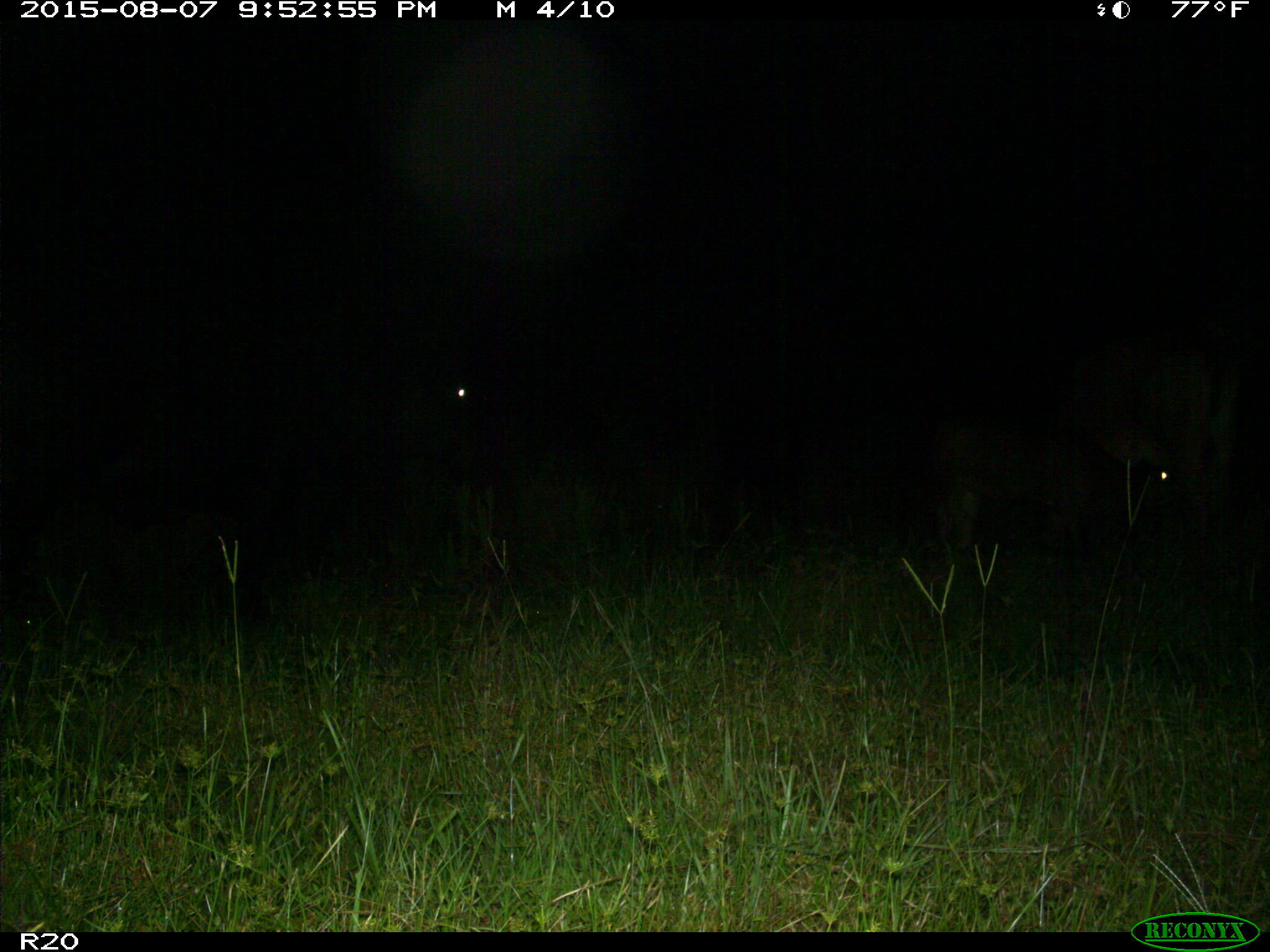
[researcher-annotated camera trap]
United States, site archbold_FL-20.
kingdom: Animalia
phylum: Chordata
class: Mammalia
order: Artiodactyla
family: Bovidae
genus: Bos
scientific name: Bos taurus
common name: domestic cow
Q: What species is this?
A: Bos taurus (domestic cow).